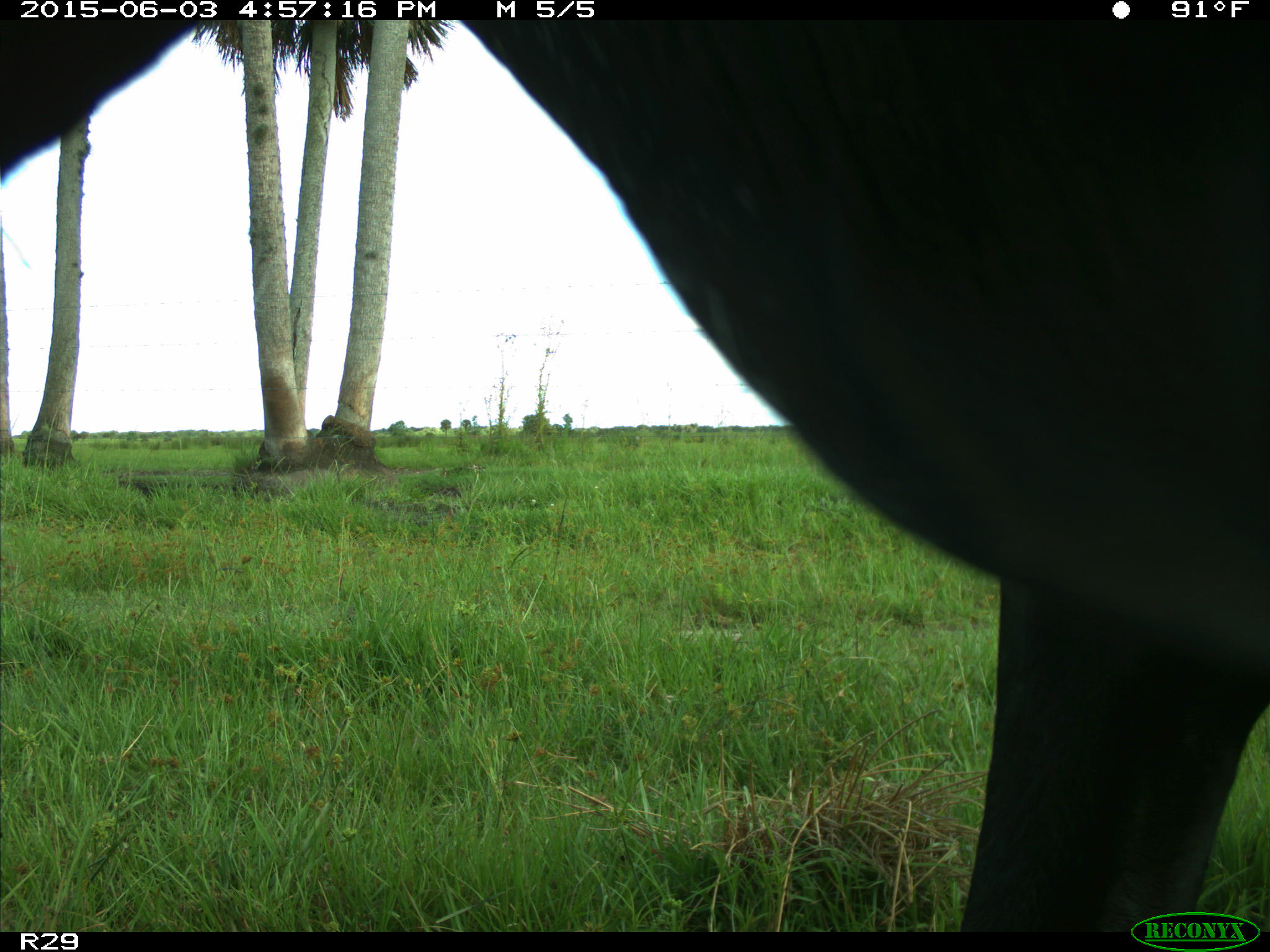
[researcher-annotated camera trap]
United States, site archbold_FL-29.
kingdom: Animalia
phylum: Chordata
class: Mammalia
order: Artiodactyla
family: Bovidae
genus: Bos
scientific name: Bos taurus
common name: domestic cow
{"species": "Bos taurus (domestic cow)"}